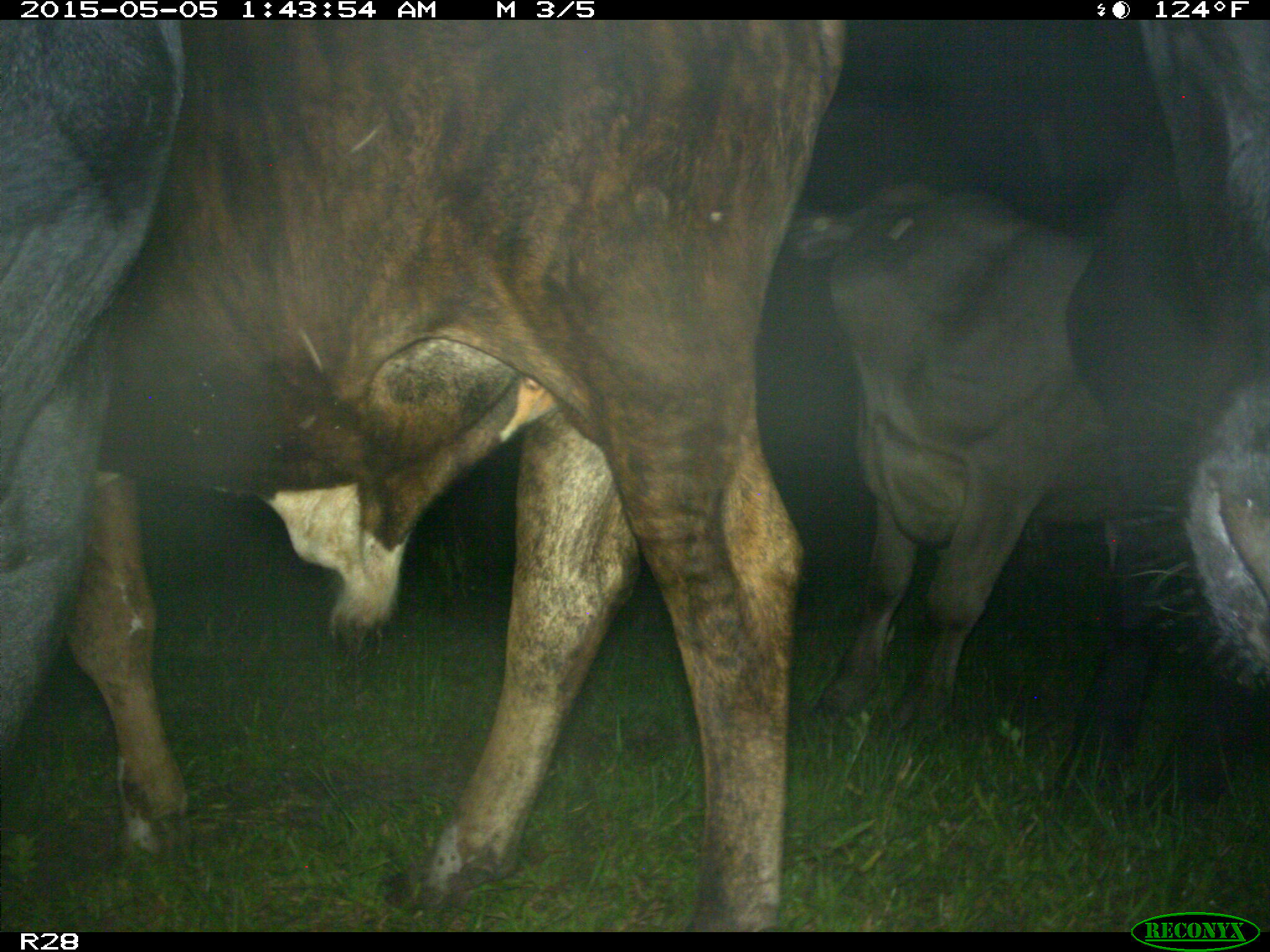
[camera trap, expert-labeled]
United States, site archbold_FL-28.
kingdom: Animalia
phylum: Chordata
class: Mammalia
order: Artiodactyla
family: Bovidae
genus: Bos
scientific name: Bos taurus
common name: domestic cow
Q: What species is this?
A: Bos taurus (domestic cow).